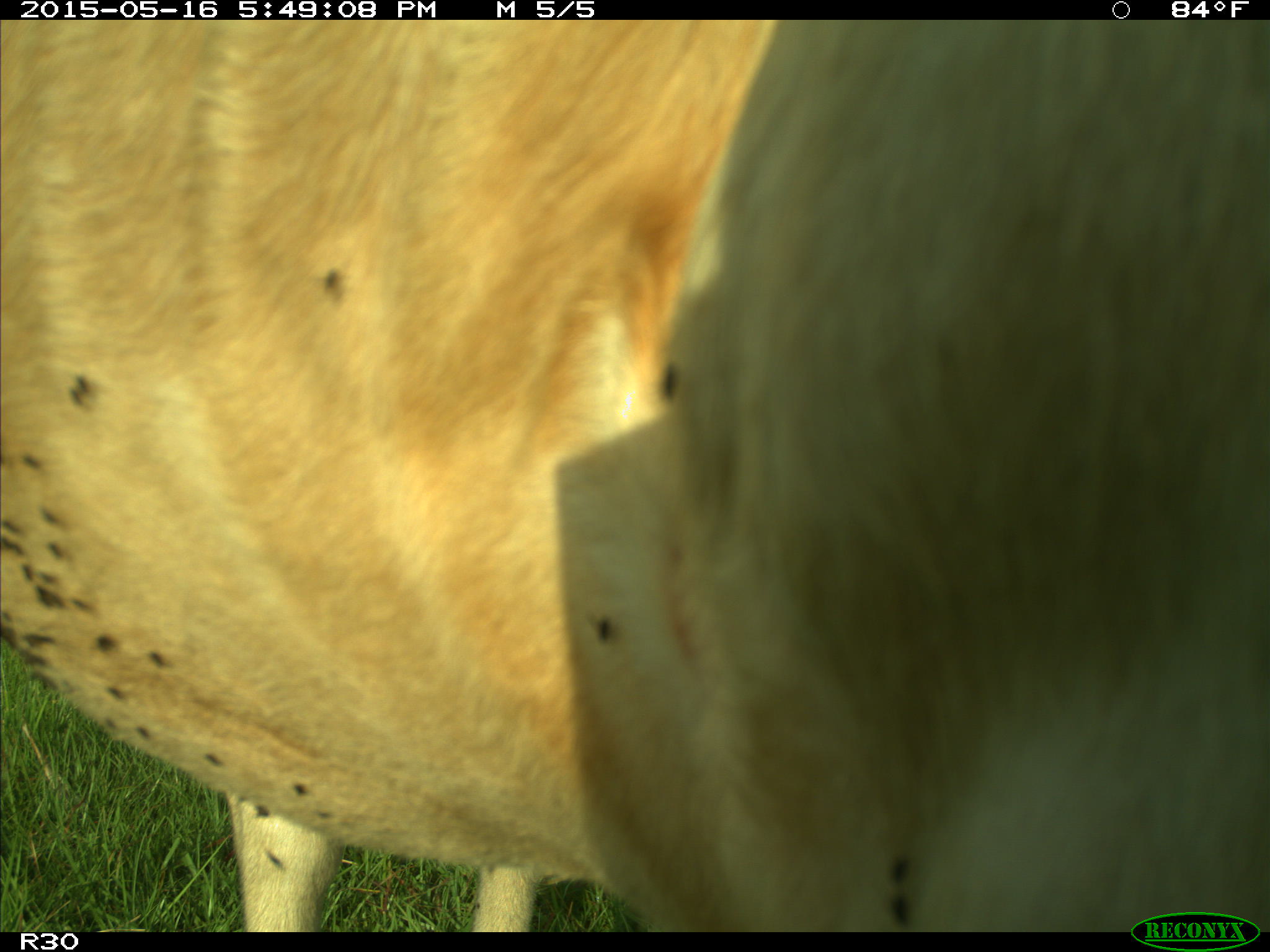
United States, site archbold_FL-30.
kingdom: Animalia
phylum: Chordata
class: Mammalia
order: Artiodactyla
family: Bovidae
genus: Bos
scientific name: Bos taurus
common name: domestic cow